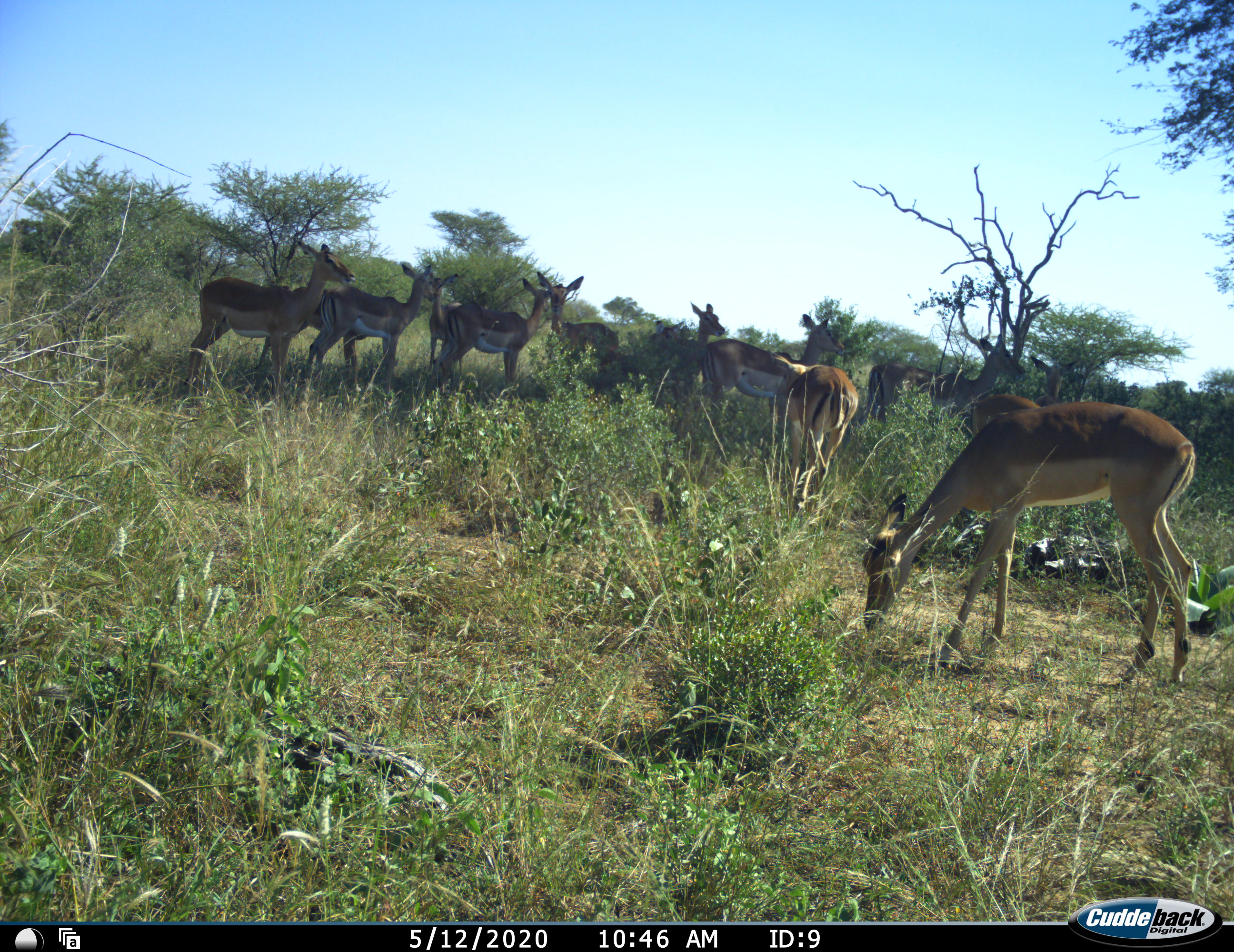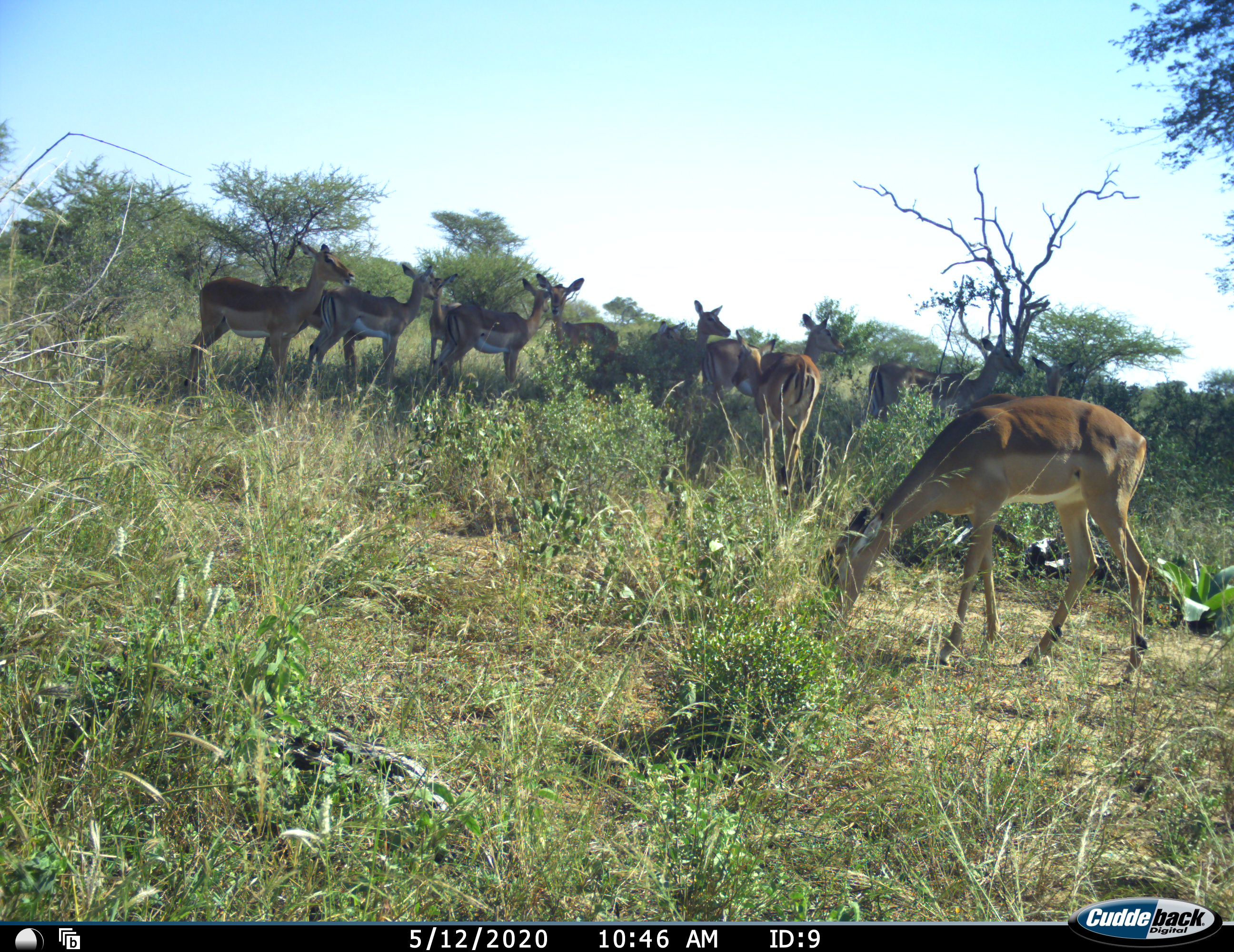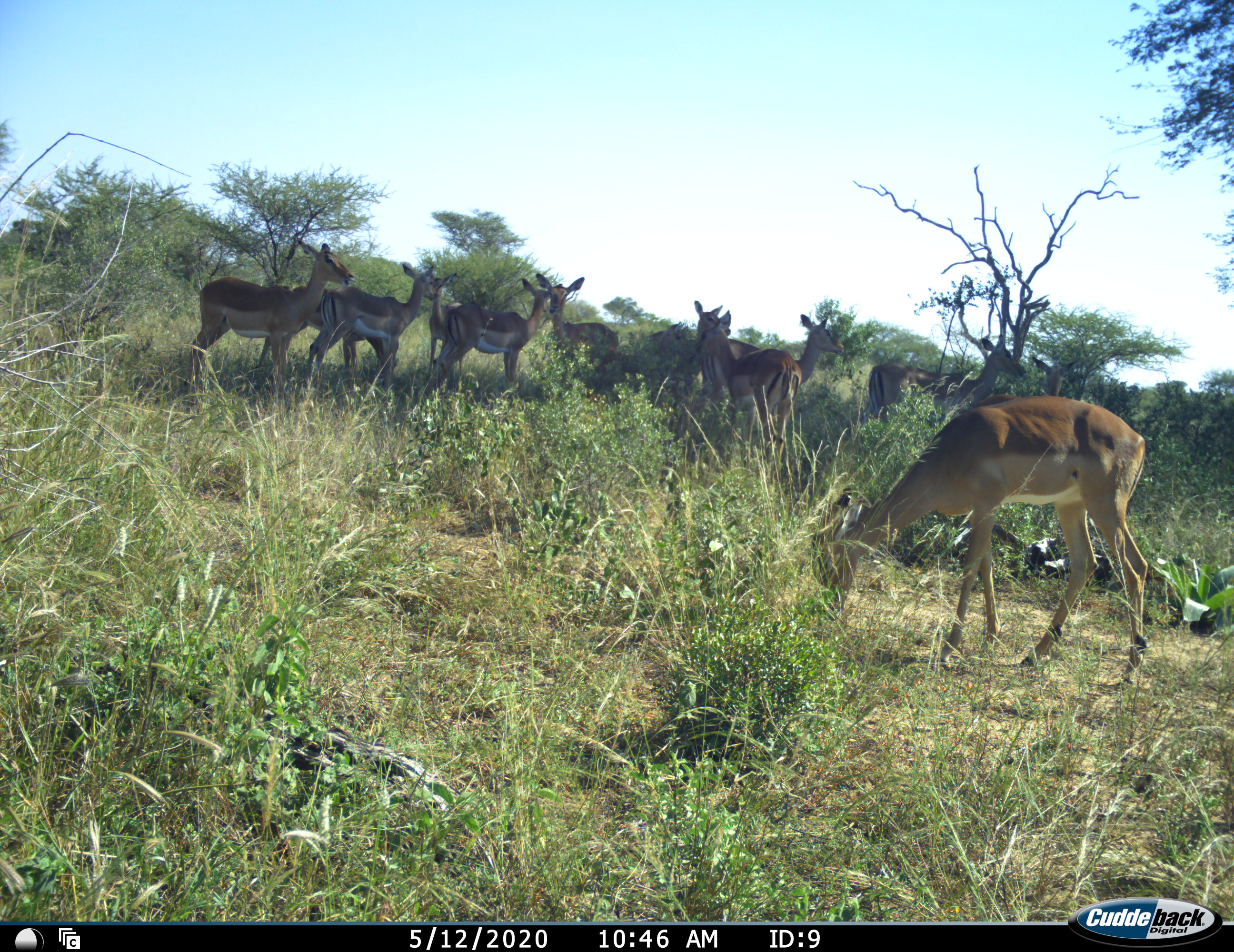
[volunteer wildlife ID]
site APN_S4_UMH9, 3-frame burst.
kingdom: Animalia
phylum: Chordata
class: Mammalia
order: Artiodactyla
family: Bovidae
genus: Aepyceros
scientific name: Aepyceros melampus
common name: impala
Impala (Aepyceros melampus), count 11-50. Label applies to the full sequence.